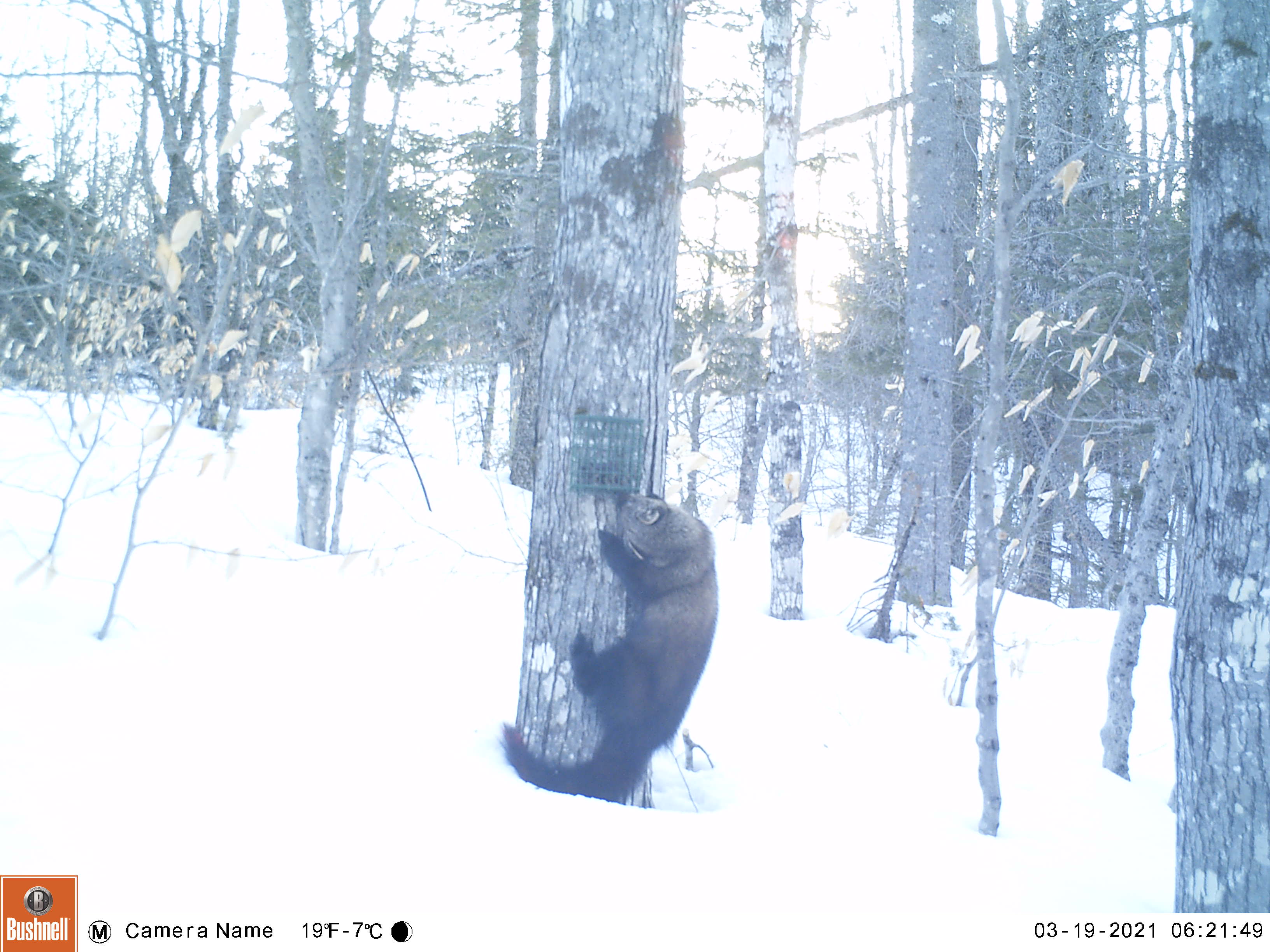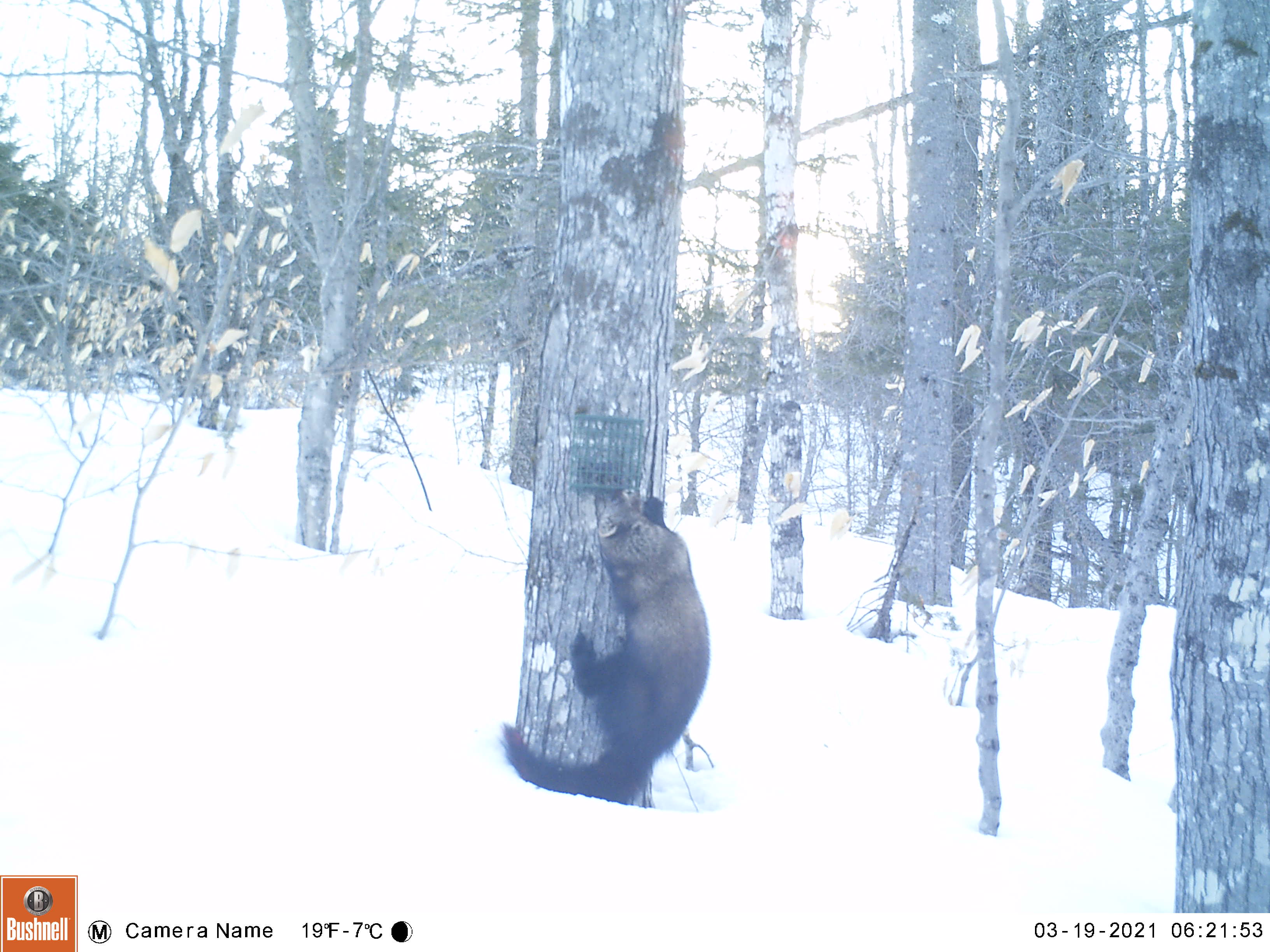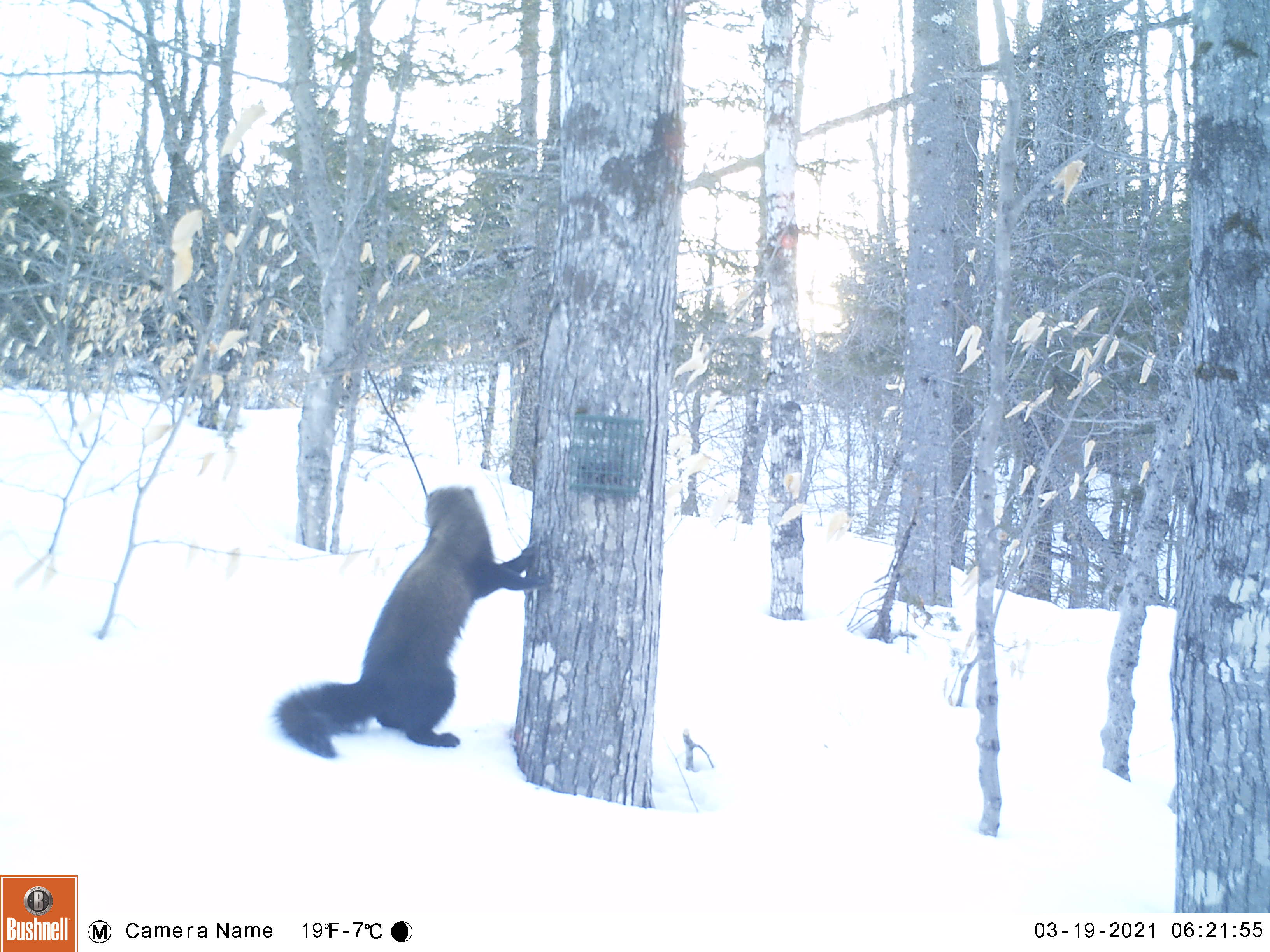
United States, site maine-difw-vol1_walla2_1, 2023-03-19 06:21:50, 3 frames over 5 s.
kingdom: Animalia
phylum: Chordata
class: Mammalia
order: Carnivora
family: Mustelidae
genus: Pekania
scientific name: Pekania pennanti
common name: fisher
Fisher (Pekania pennanti).